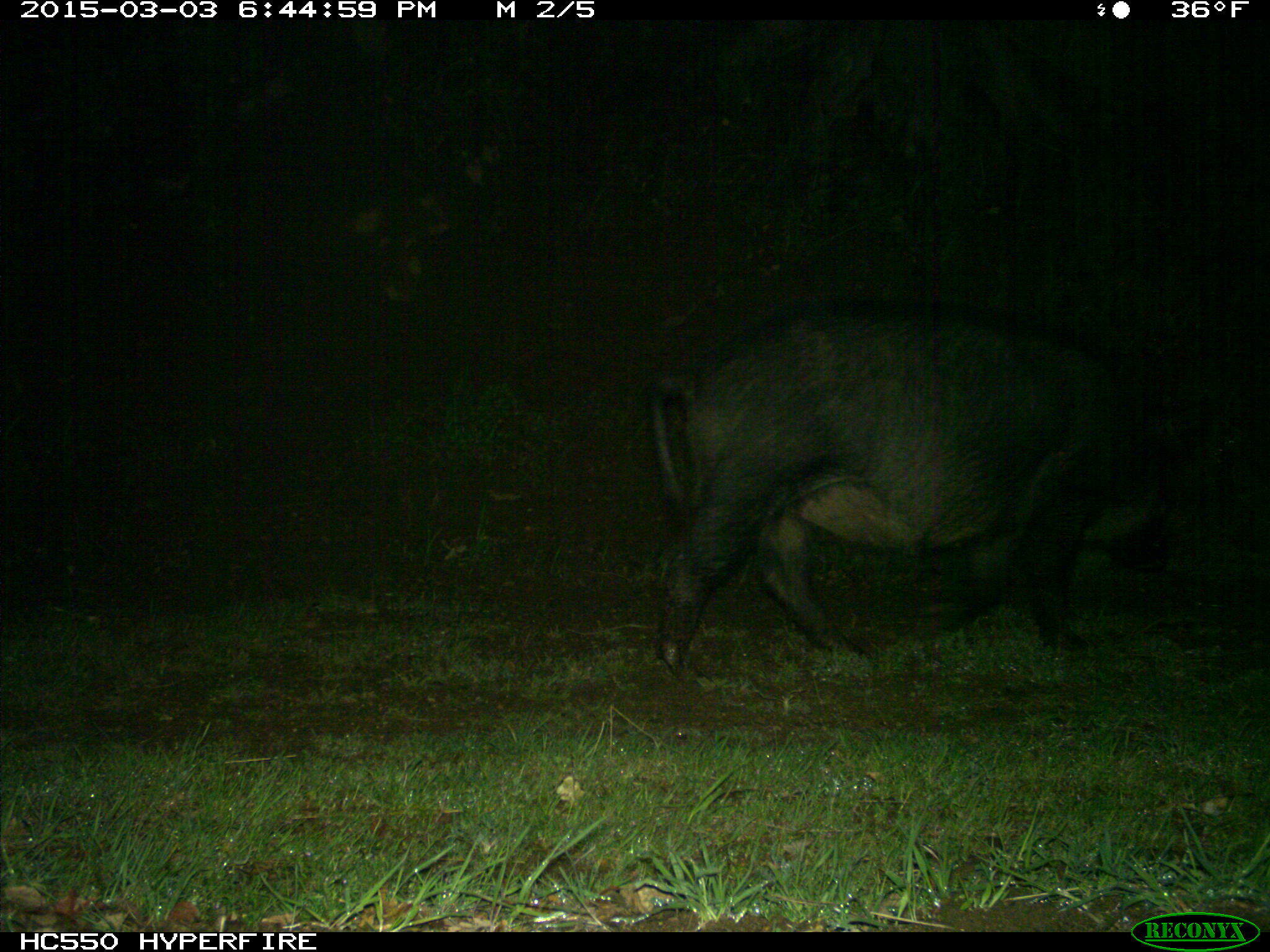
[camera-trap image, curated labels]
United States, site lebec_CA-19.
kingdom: Animalia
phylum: Chordata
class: Mammalia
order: Artiodactyla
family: Suidae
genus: Sus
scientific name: Sus scrofa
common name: wild boar